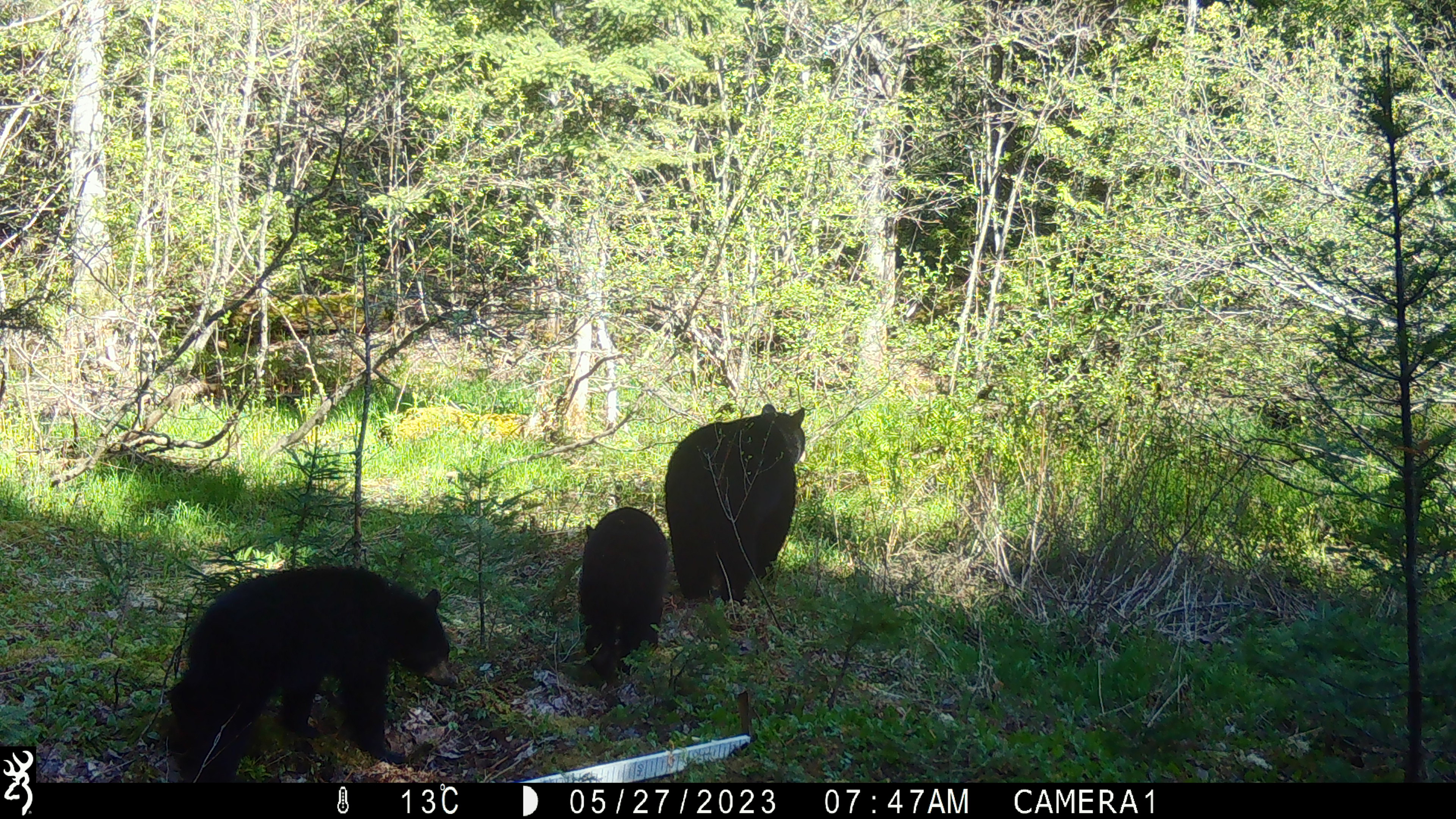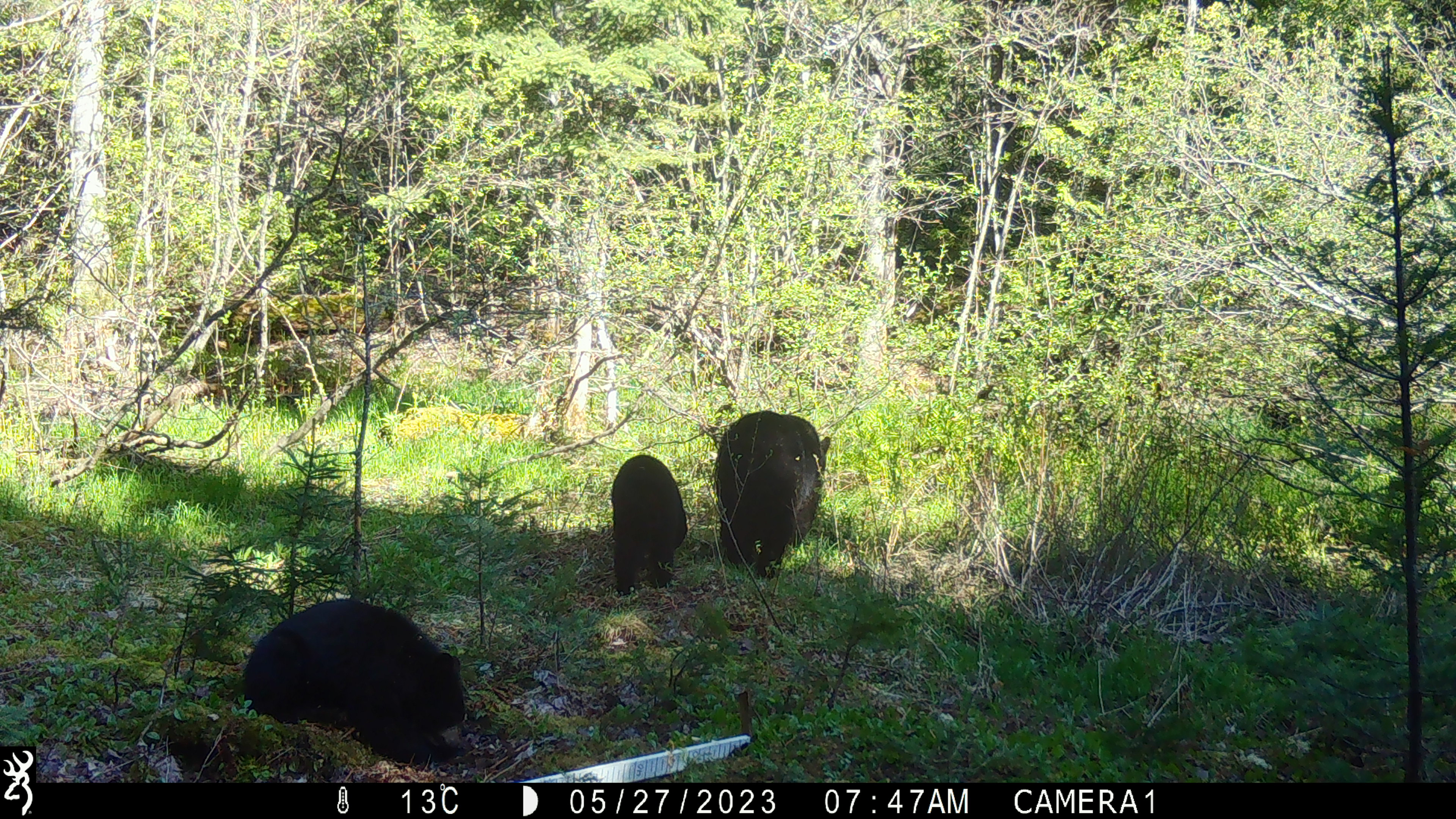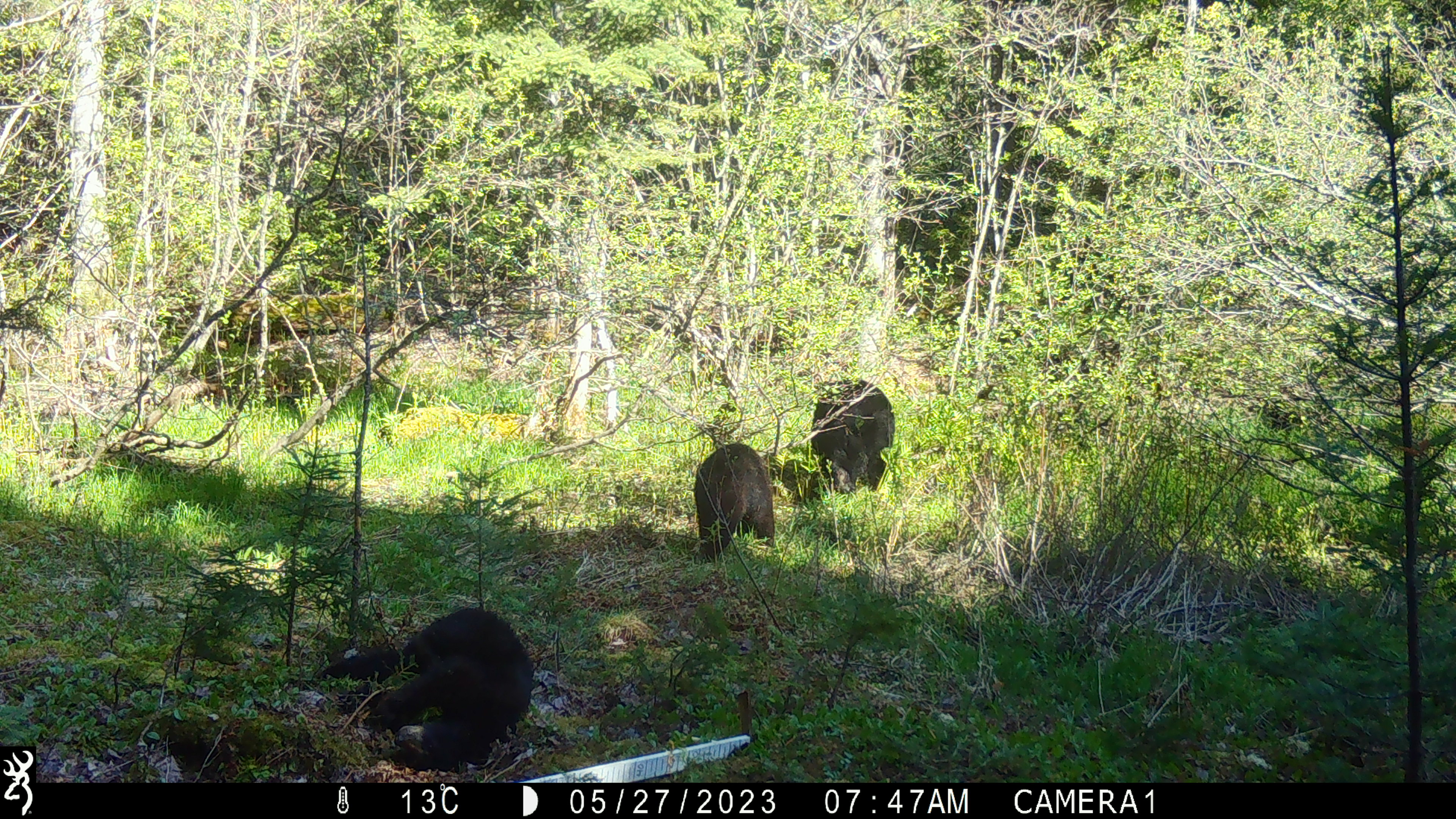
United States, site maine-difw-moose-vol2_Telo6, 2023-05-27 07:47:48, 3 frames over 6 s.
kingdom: Animalia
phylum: Chordata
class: Mammalia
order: Carnivora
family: Ursidae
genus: Ursus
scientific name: Ursus americanus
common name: black bear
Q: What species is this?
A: Black bear (Ursus americanus).